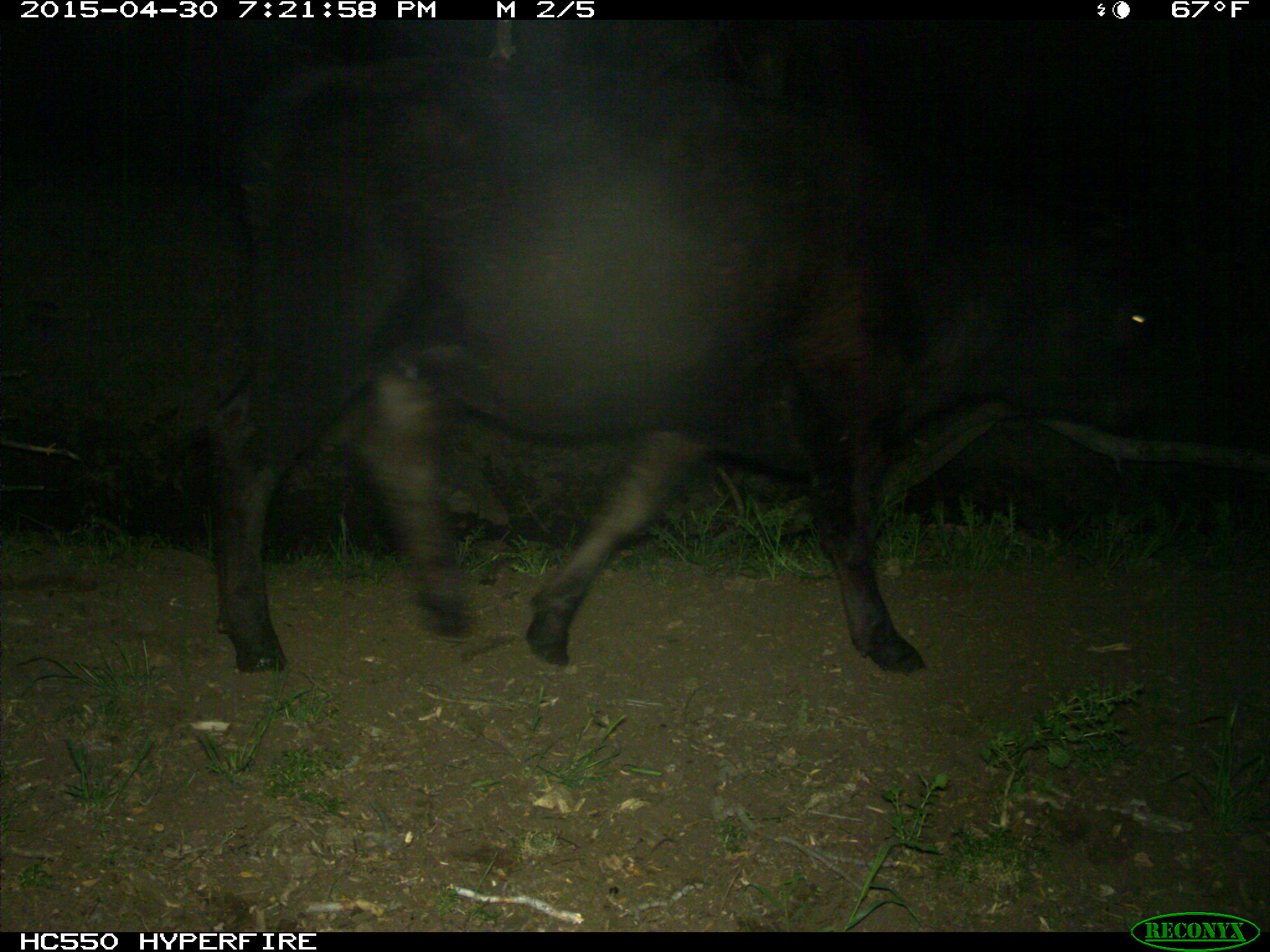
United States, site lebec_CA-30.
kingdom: Animalia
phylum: Chordata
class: Mammalia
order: Artiodactyla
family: Bovidae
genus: Bos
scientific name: Bos taurus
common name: domestic cow